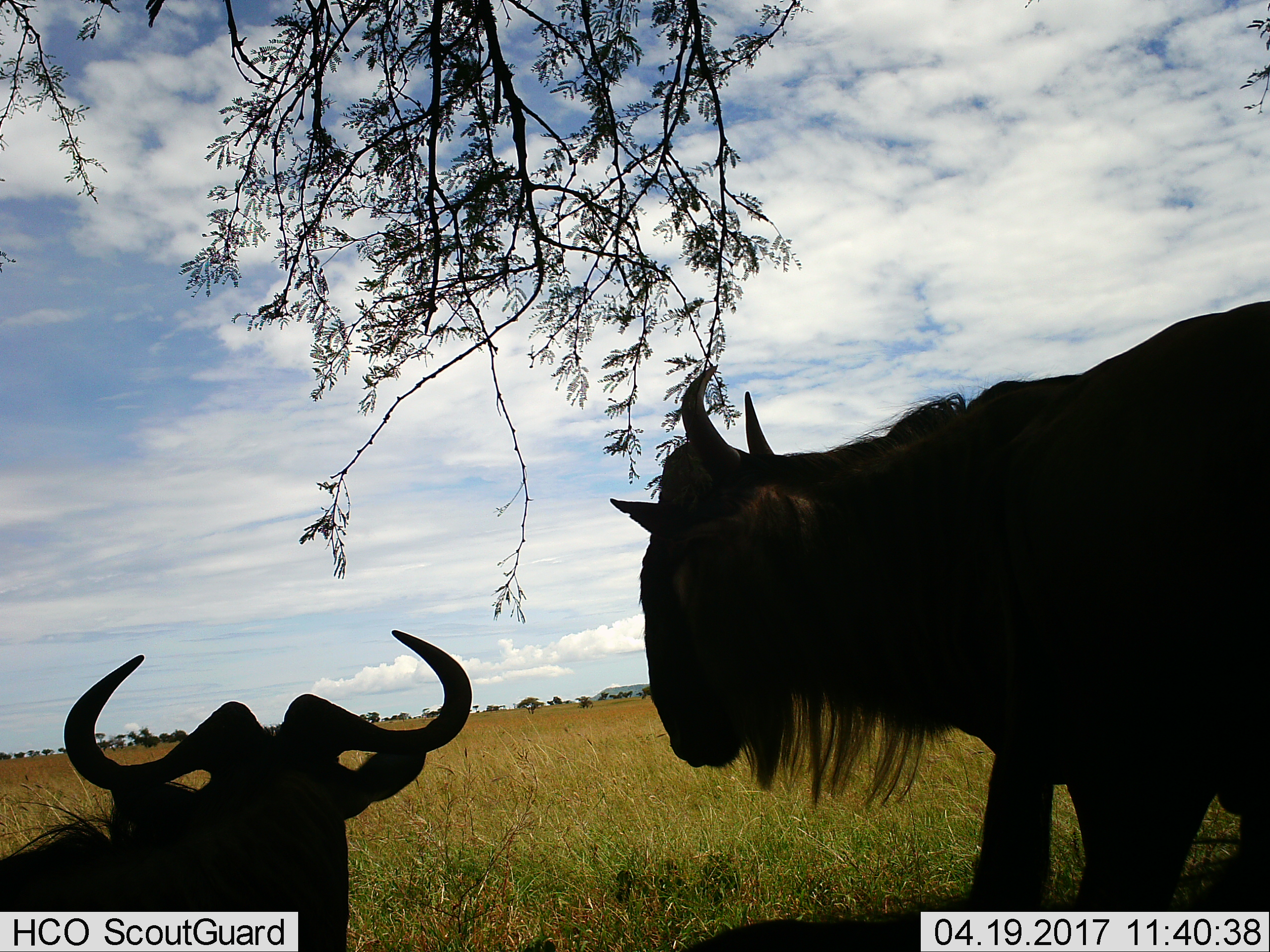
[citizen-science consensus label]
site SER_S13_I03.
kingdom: Animalia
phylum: Chordata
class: Mammalia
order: Artiodactyla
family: Bovidae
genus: Connochaetes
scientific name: Connochaetes taurinus taurinus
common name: blue wildebeest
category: wildebeestblue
Wildebeestblue (blue wildebeest) (Connochaetes taurinus taurinus), count 2. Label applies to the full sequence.